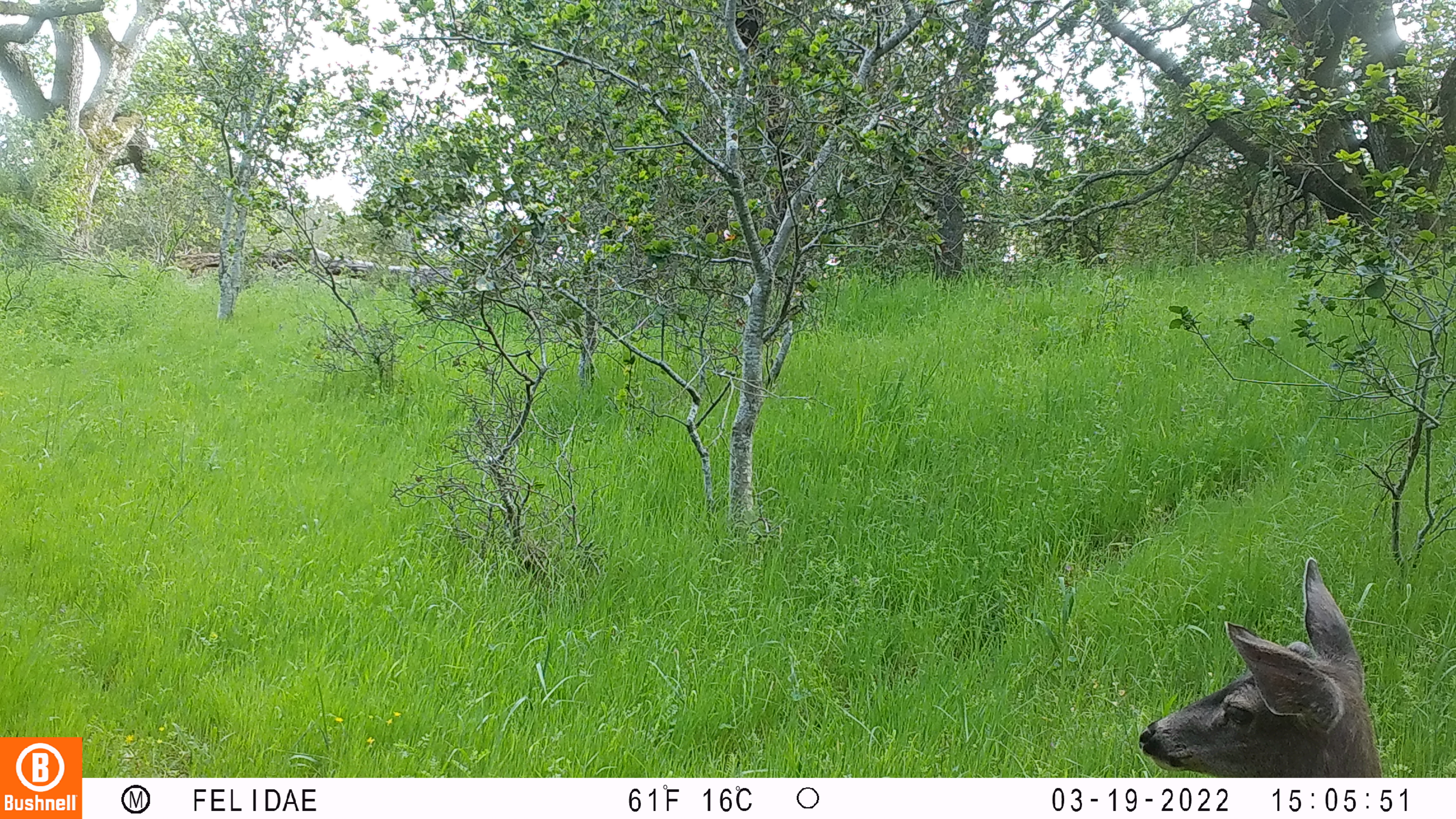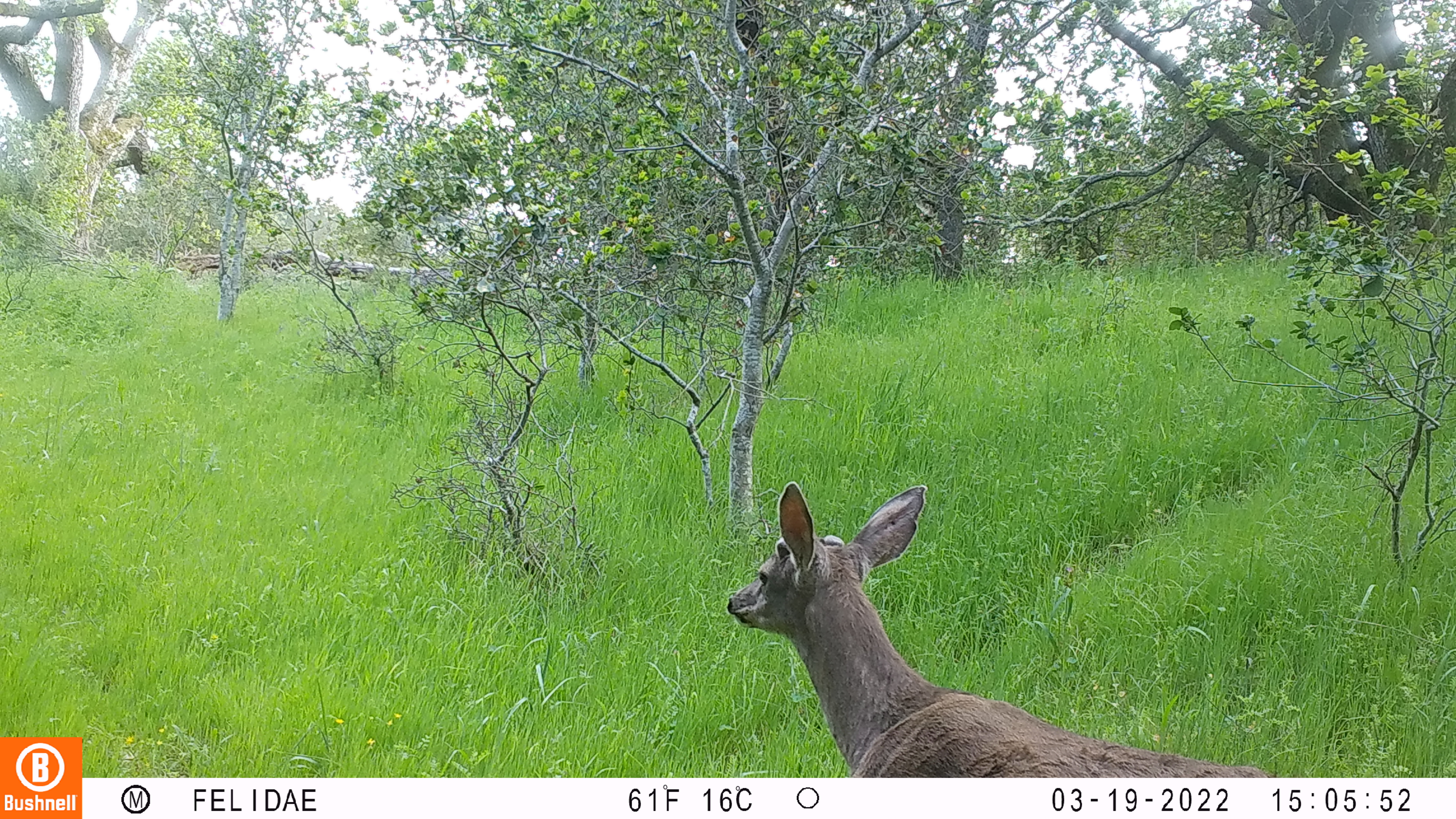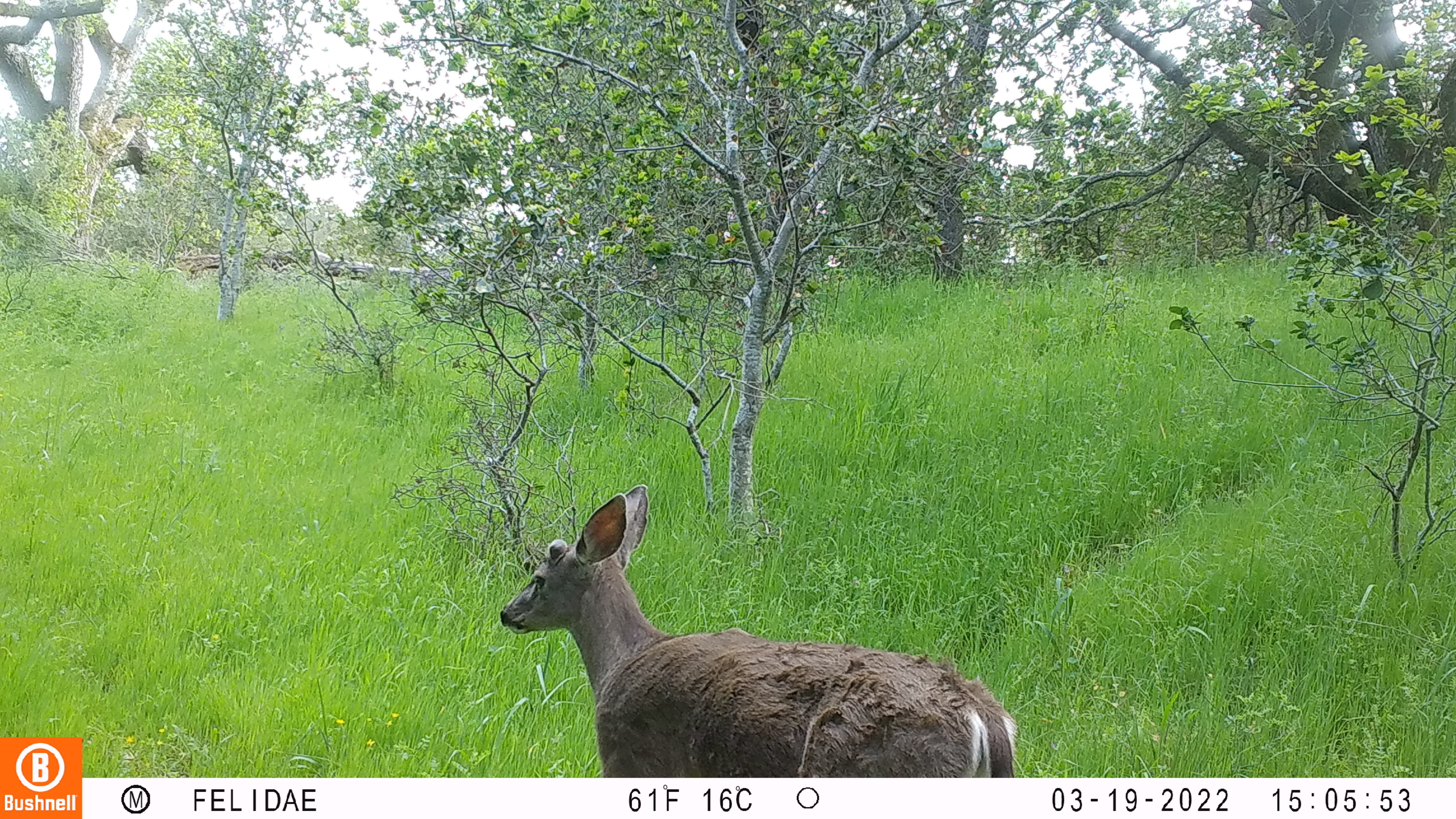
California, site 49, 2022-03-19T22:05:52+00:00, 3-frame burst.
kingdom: Animalia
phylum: Chordata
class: Mammalia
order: Artiodactyla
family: Cervidae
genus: Odocoileus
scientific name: Odocoileus hemionus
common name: mule deer